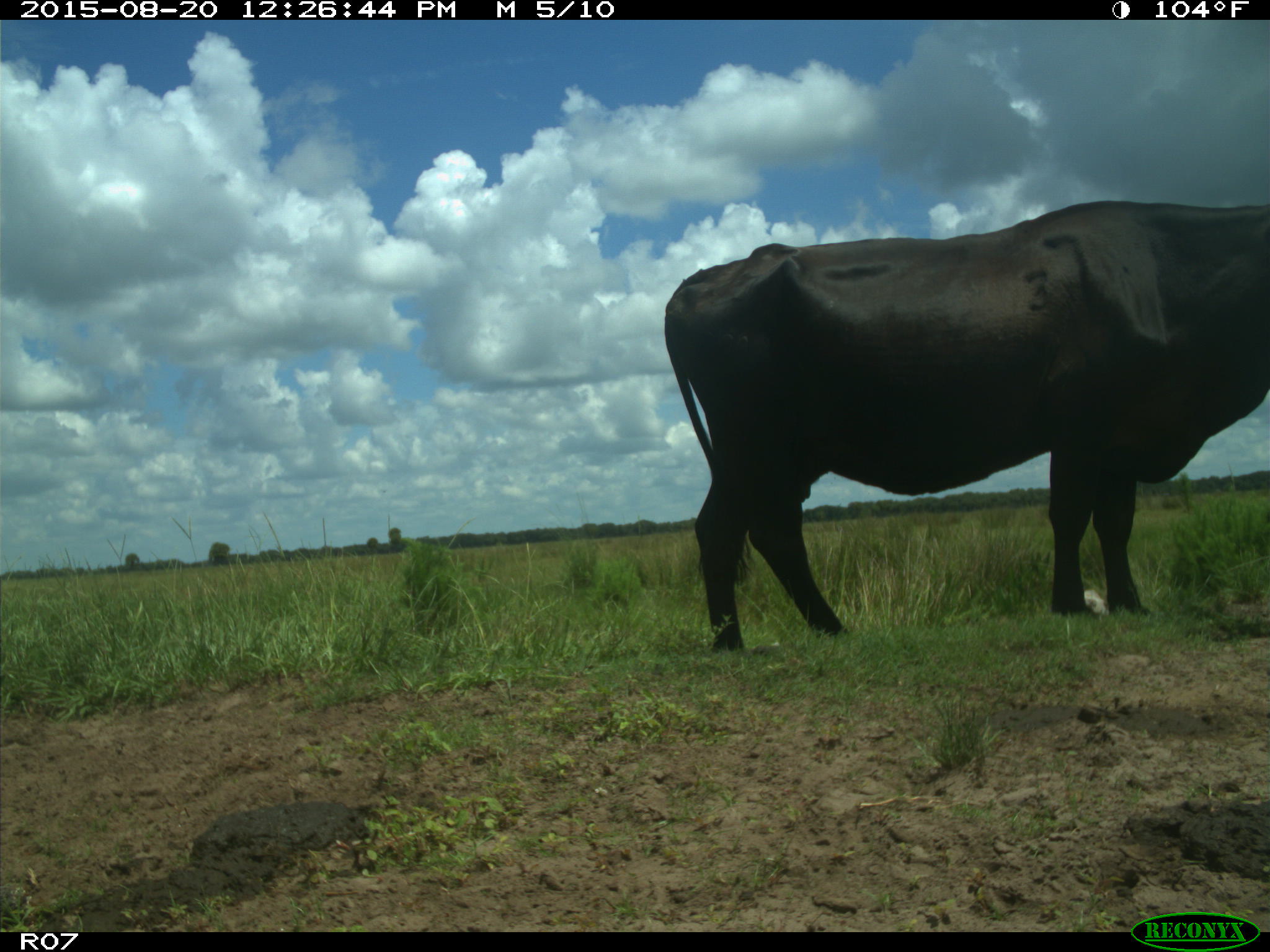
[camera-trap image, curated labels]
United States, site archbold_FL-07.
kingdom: Animalia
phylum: Chordata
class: Mammalia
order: Artiodactyla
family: Bovidae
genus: Bos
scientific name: Bos taurus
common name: domestic cow